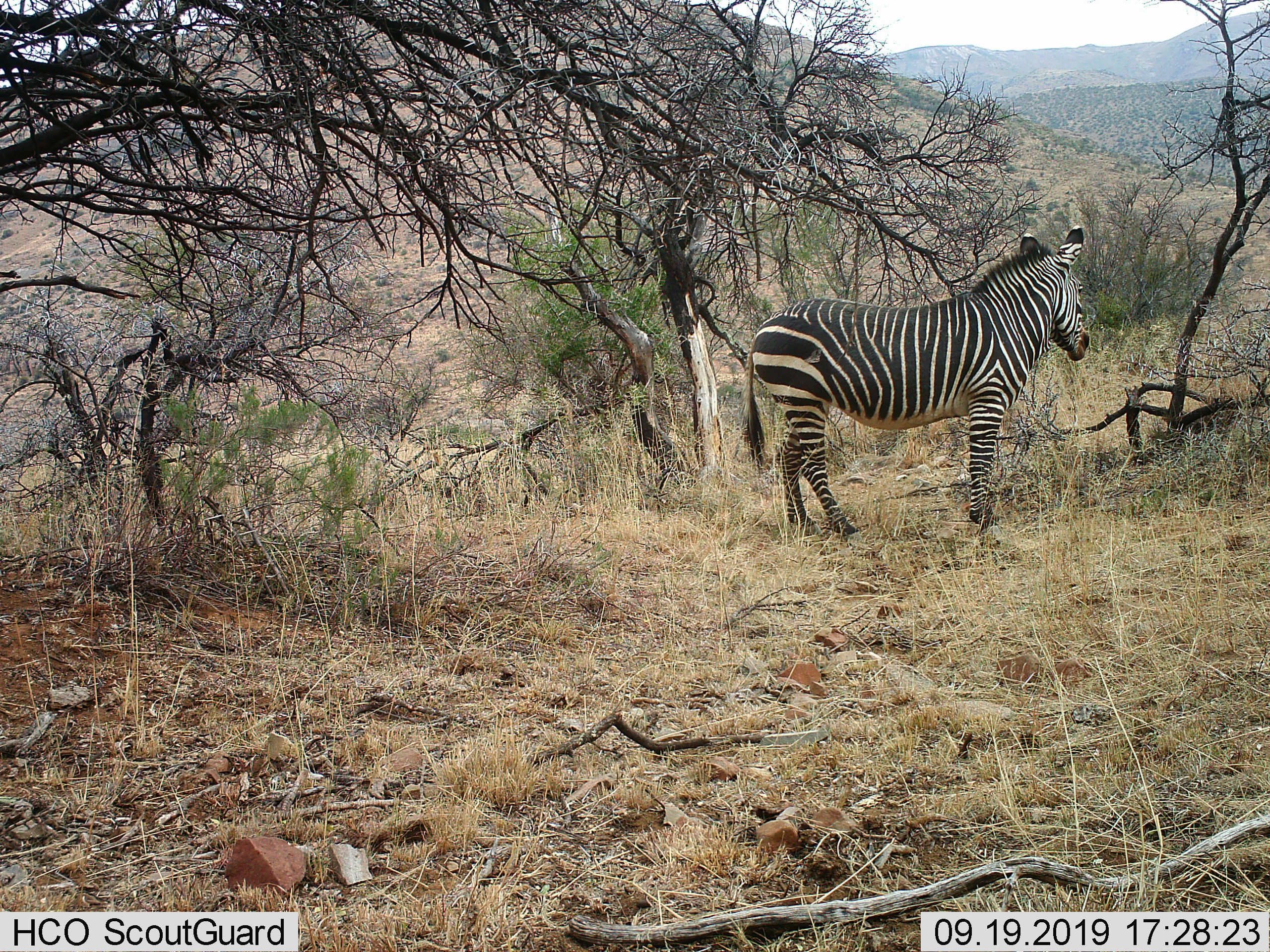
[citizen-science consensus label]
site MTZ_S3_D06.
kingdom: Animalia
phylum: Chordata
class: Mammalia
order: Perissodactyla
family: Equidae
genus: Equus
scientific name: Equus zebra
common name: mountain zebra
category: zebramountain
Zebramountain (mountain zebra) (Equus zebra), count 1. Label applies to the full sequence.